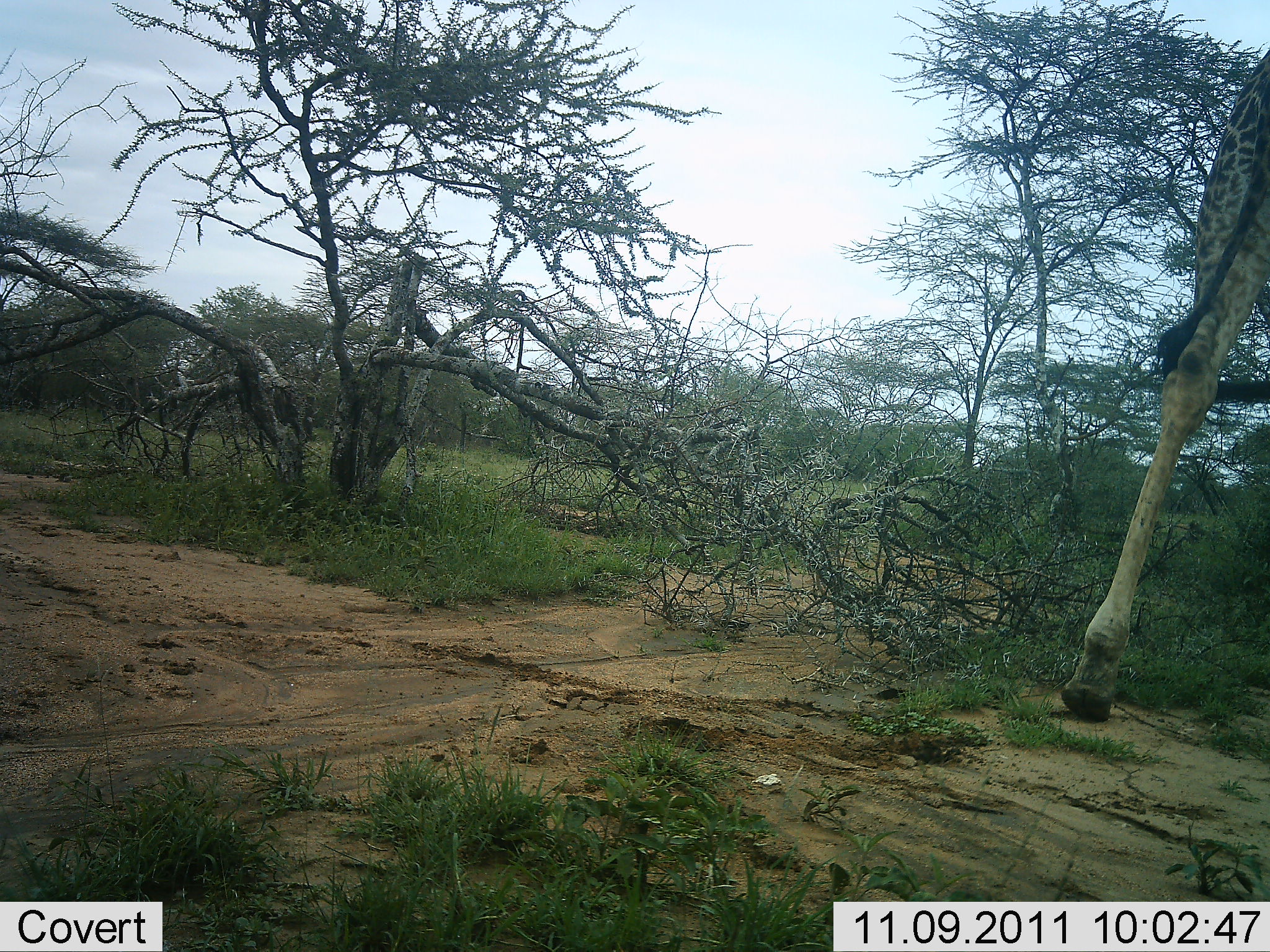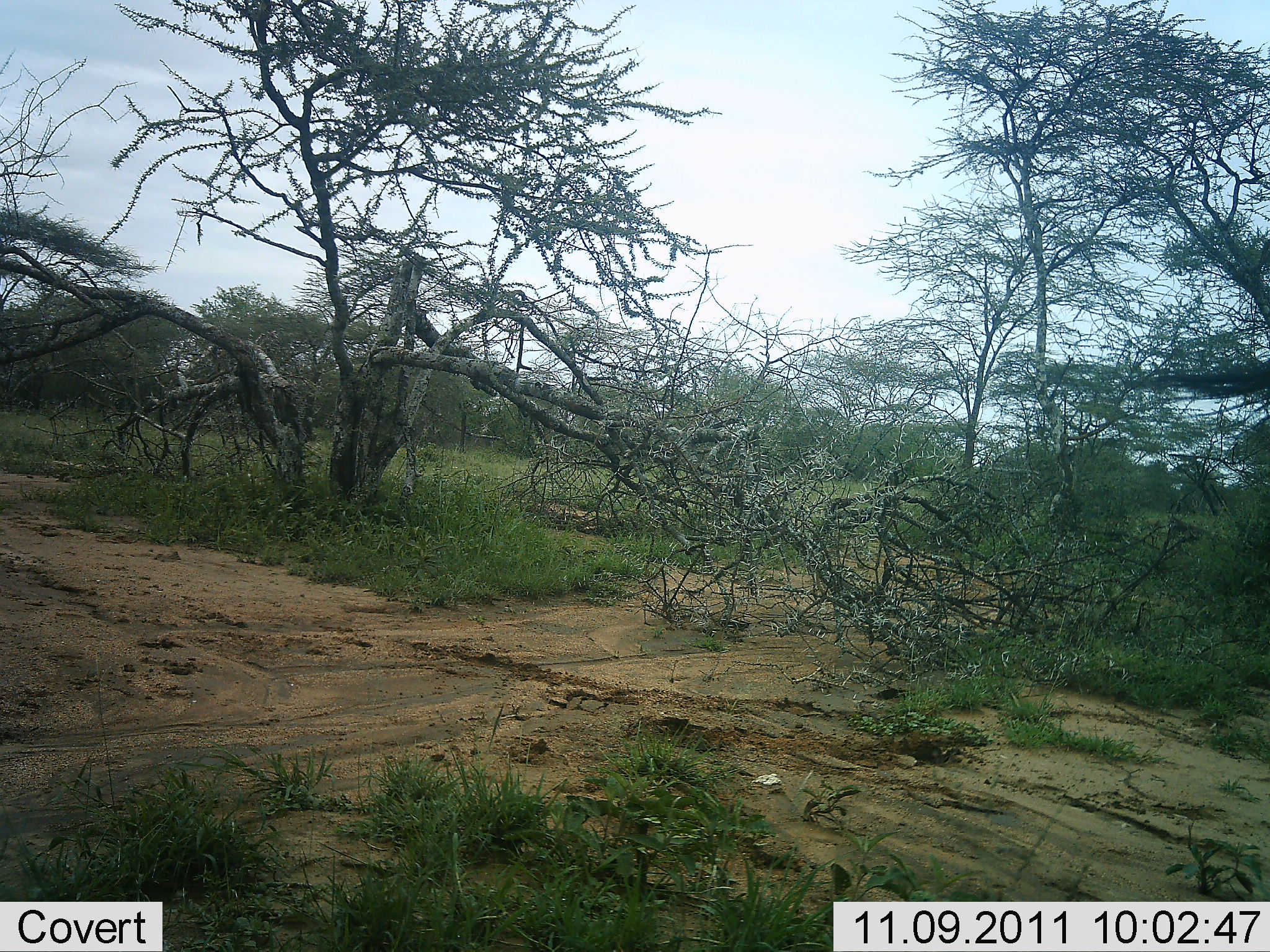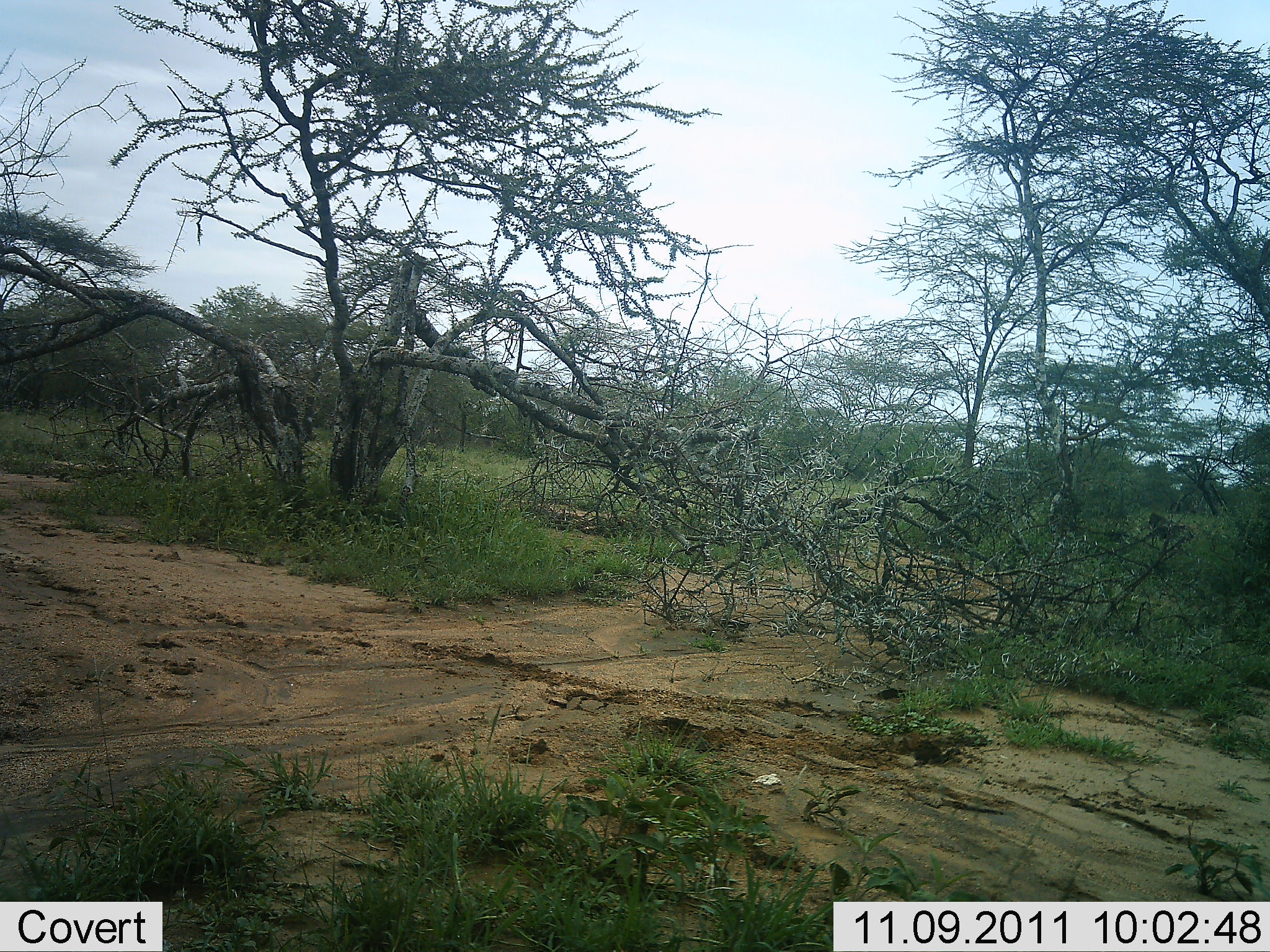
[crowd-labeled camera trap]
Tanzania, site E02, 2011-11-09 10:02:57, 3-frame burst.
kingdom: Animalia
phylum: Chordata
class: Mammalia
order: Artiodactyla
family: Giraffidae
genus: Giraffa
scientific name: Giraffa camelopardalis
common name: giraffe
Giraffe (Giraffa camelopardalis), count 1. Behavior (volunteer vote fractions): standing 6%, resting 0%, moving 100%, interacting 6%. Young present (vote fraction): 0%. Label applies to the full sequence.